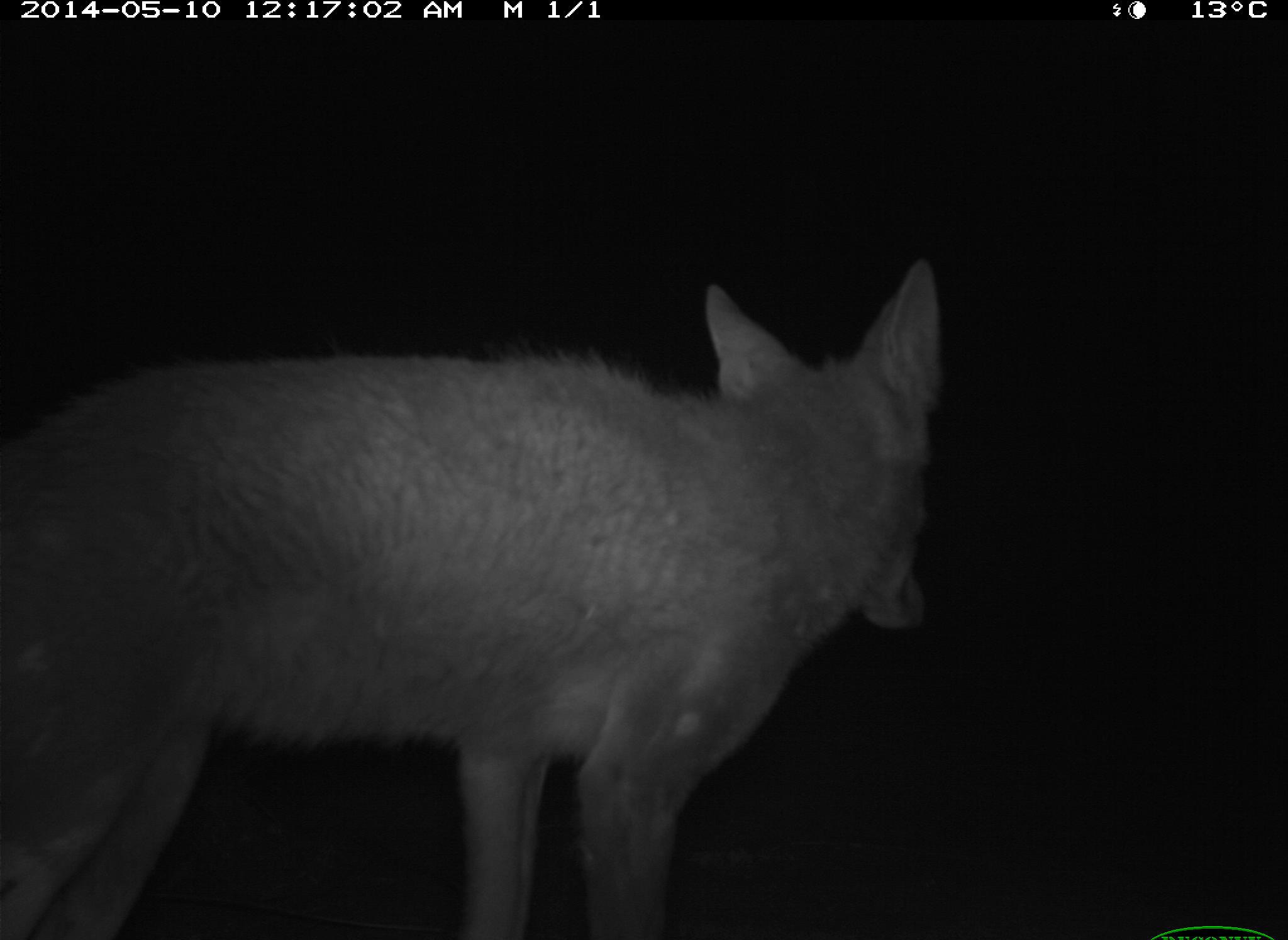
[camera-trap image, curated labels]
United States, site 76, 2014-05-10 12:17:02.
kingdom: Animalia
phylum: Chordata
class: Mammalia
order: Carnivora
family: Canidae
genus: Canis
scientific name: Canis latrans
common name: coyote